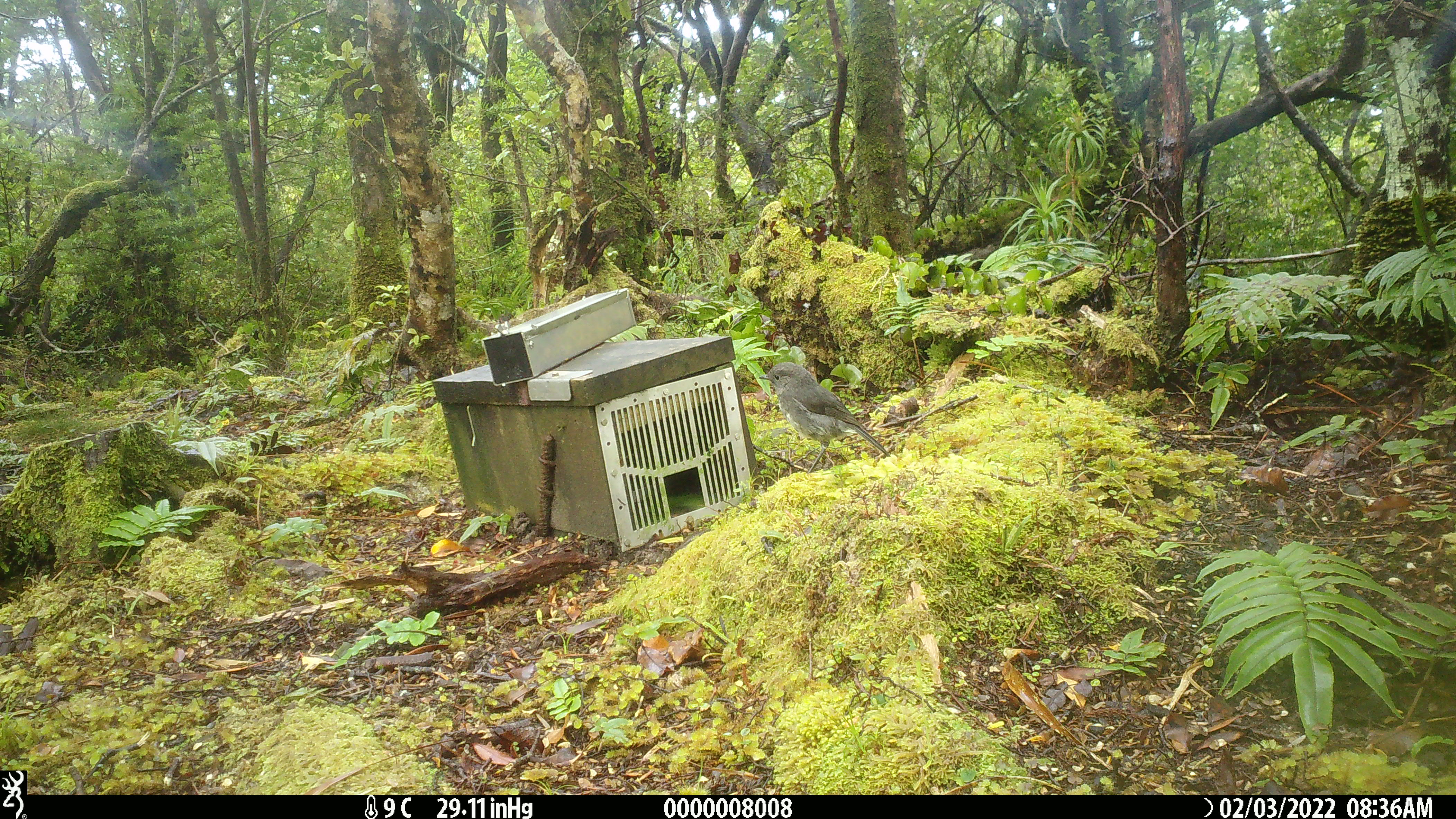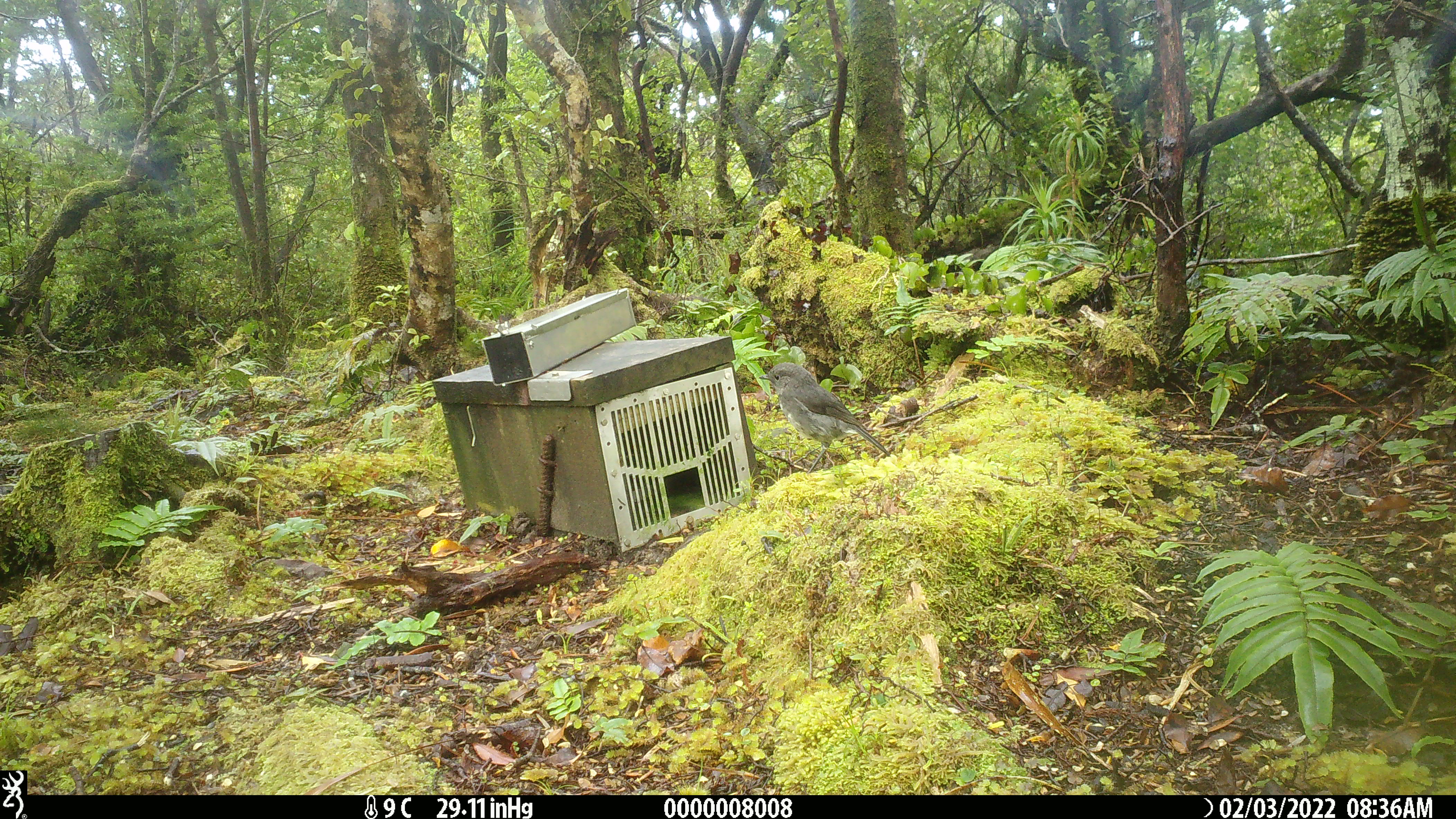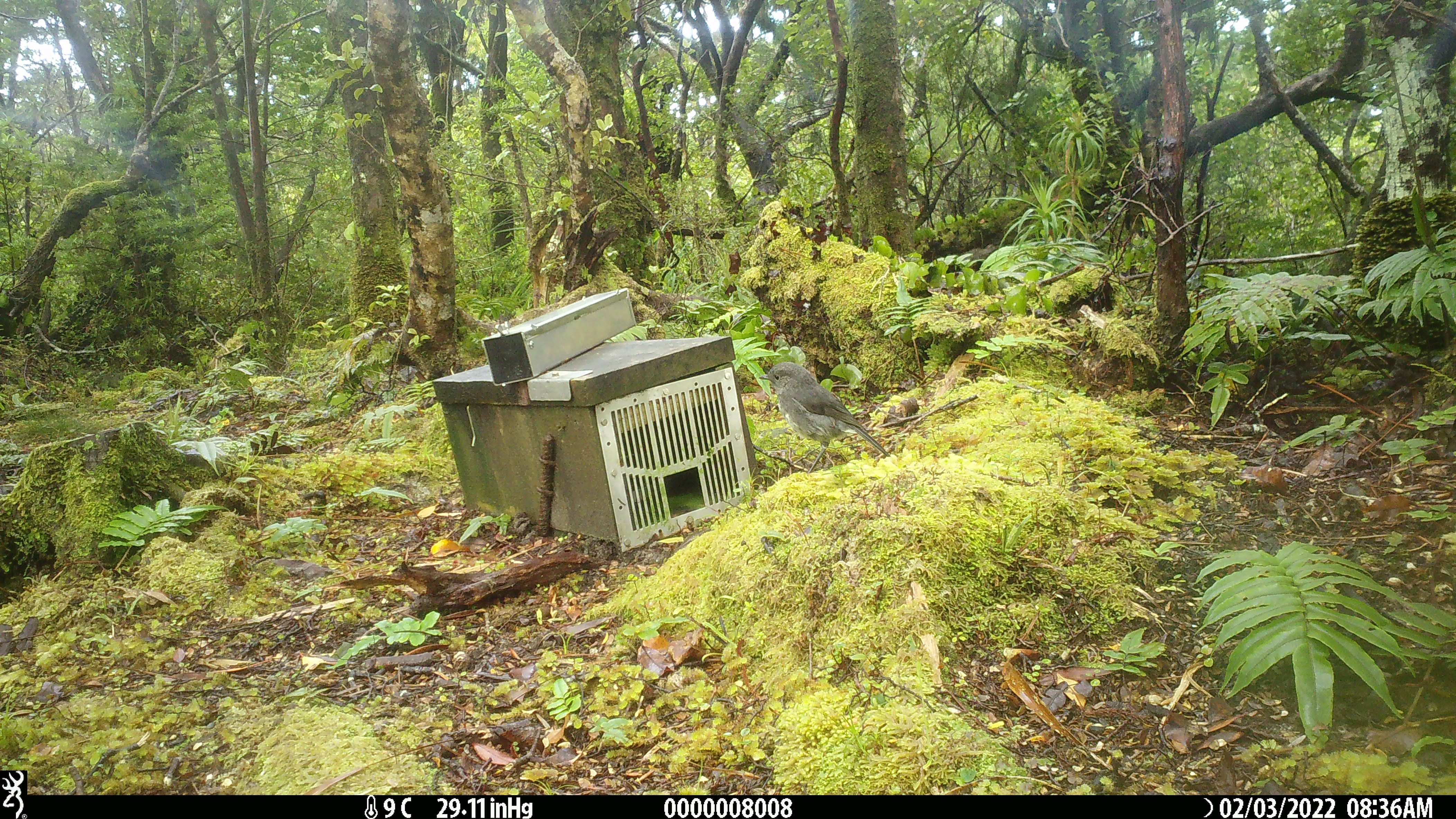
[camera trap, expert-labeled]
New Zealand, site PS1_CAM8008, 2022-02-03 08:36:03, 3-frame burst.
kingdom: Animalia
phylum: Chordata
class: Aves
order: Passeriformes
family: Petroicidae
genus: Petroica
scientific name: Petroica australis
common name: new zealand robin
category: robin